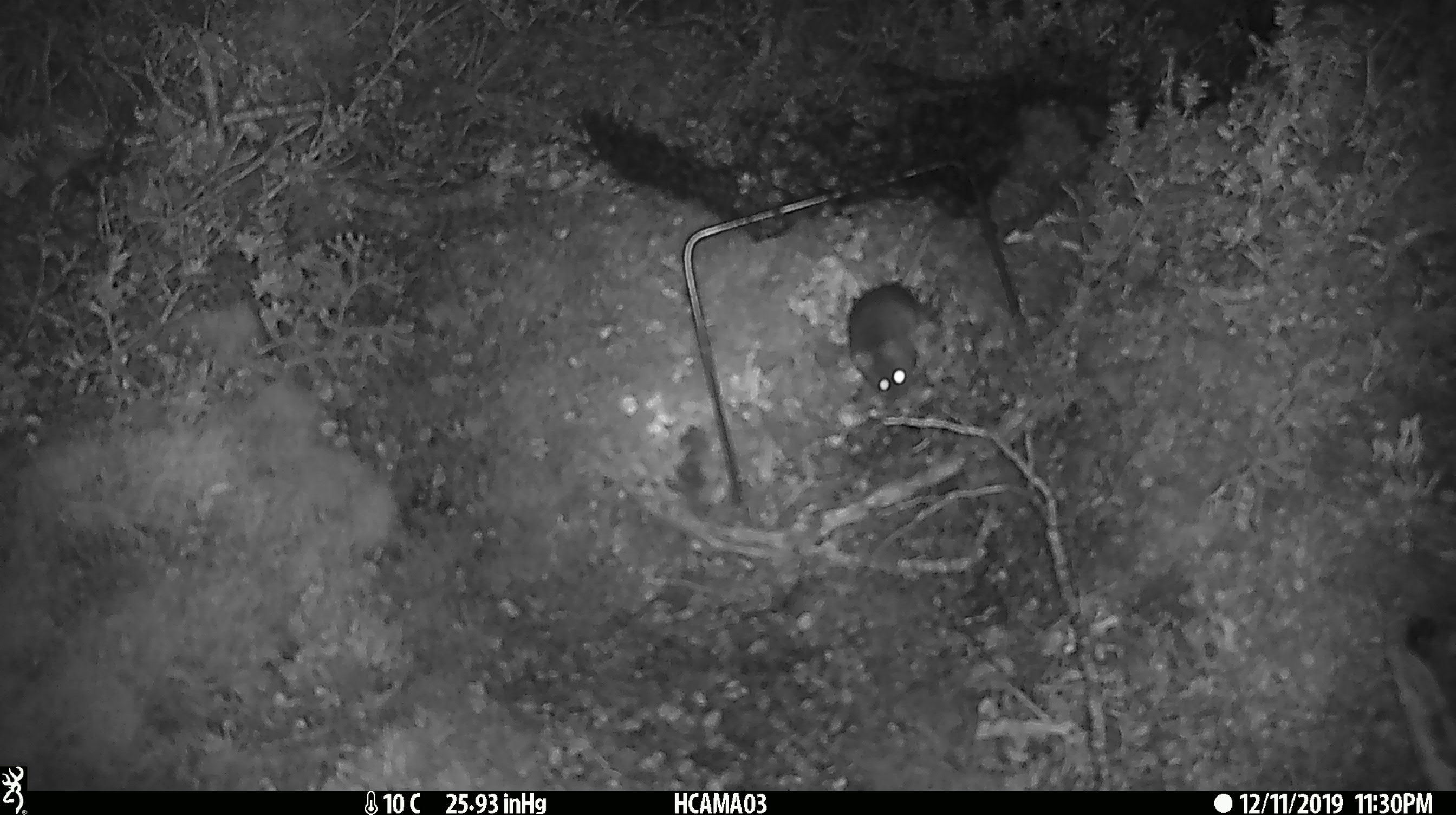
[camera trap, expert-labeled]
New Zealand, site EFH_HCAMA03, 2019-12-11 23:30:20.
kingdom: Animalia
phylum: Chordata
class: Mammalia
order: Rodentia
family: Muridae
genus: Mus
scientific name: Mus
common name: mouse